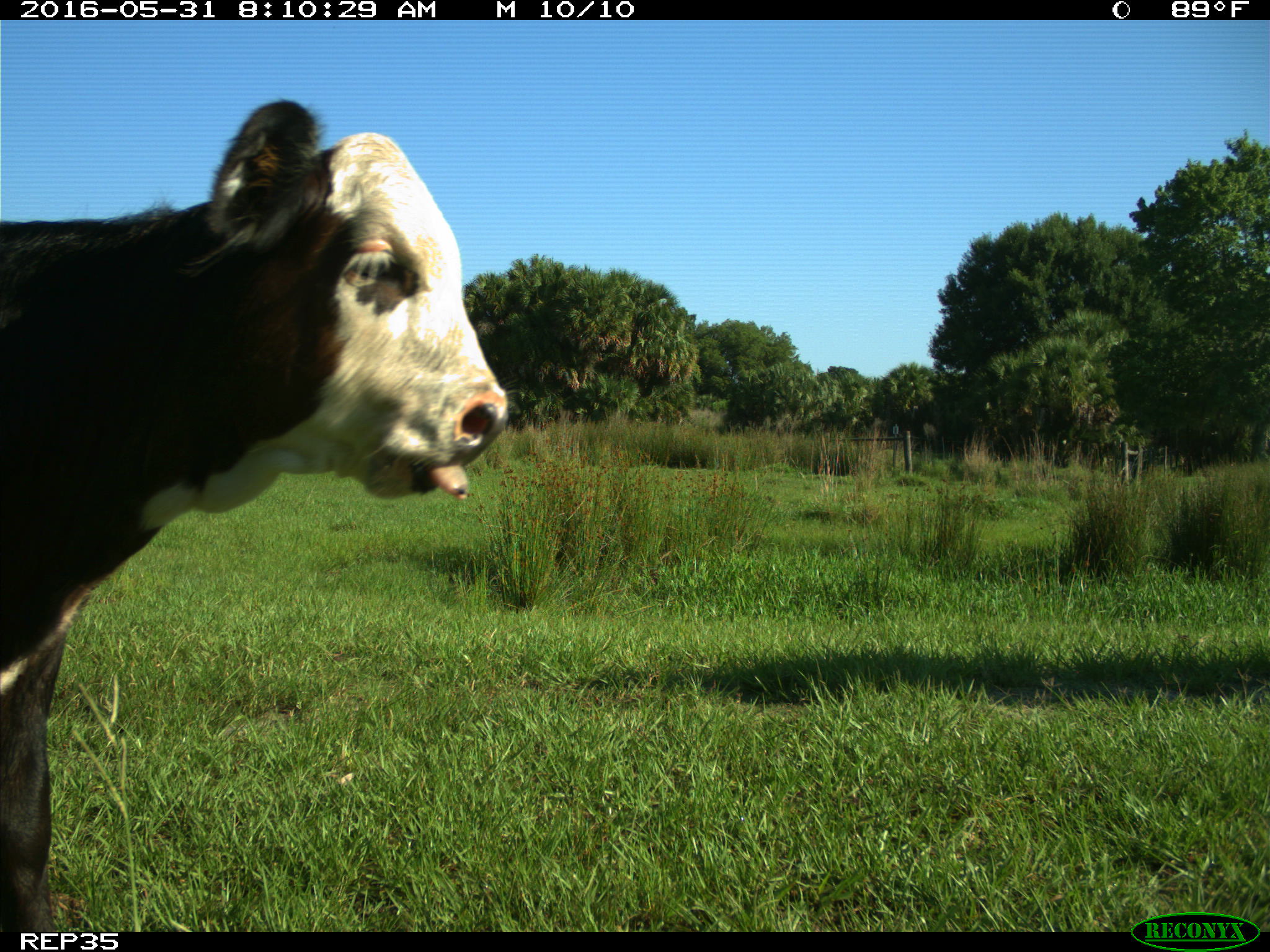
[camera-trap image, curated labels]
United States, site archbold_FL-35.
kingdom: Animalia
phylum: Chordata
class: Mammalia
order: Artiodactyla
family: Bovidae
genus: Bos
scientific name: Bos taurus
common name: domestic cow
Bos taurus (domestic cow).